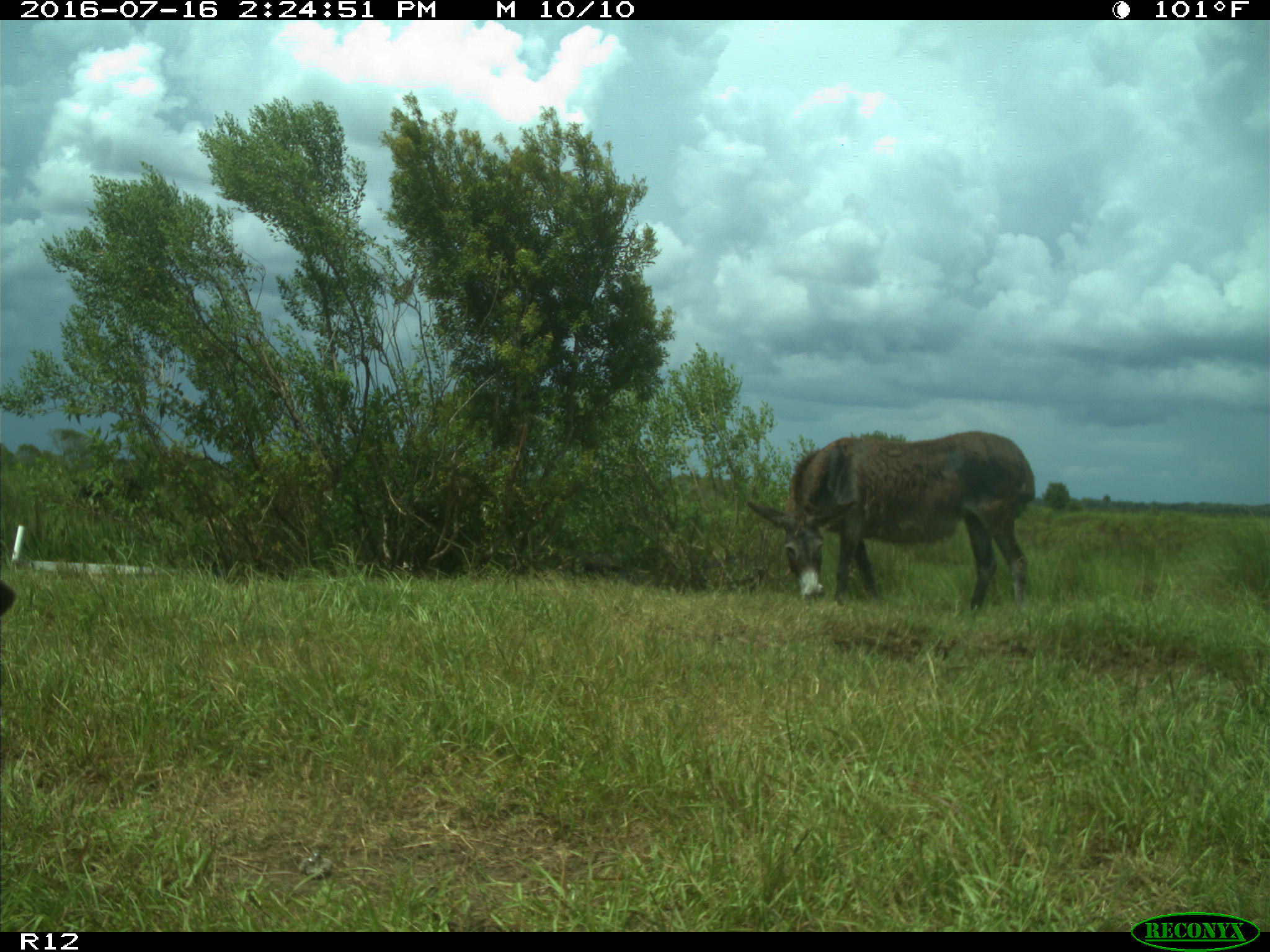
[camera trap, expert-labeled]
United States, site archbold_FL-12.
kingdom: Animalia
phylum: Chordata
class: Mammalia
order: Artiodactyla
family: Bovidae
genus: Bos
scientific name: Bos taurus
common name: domestic cow